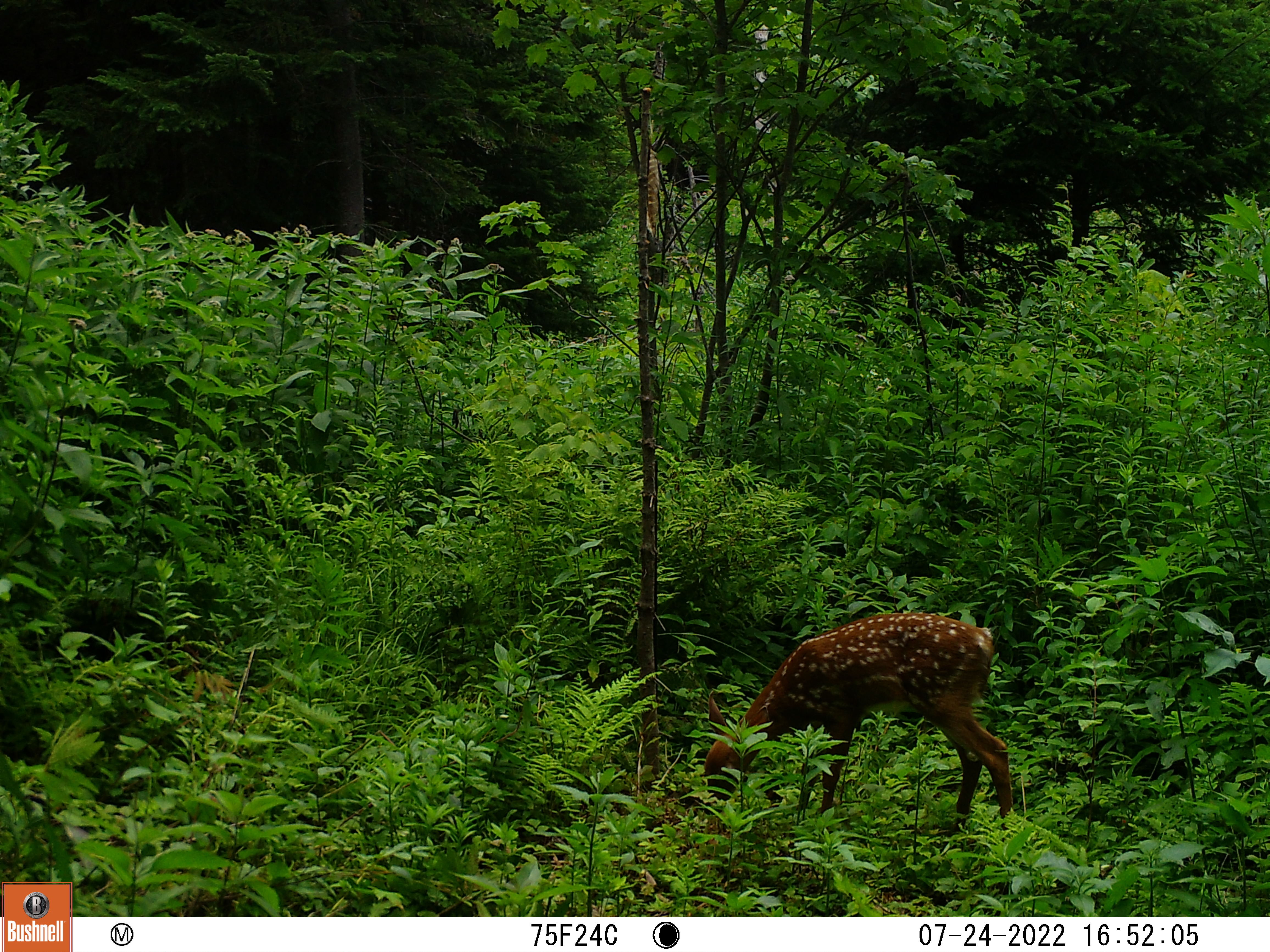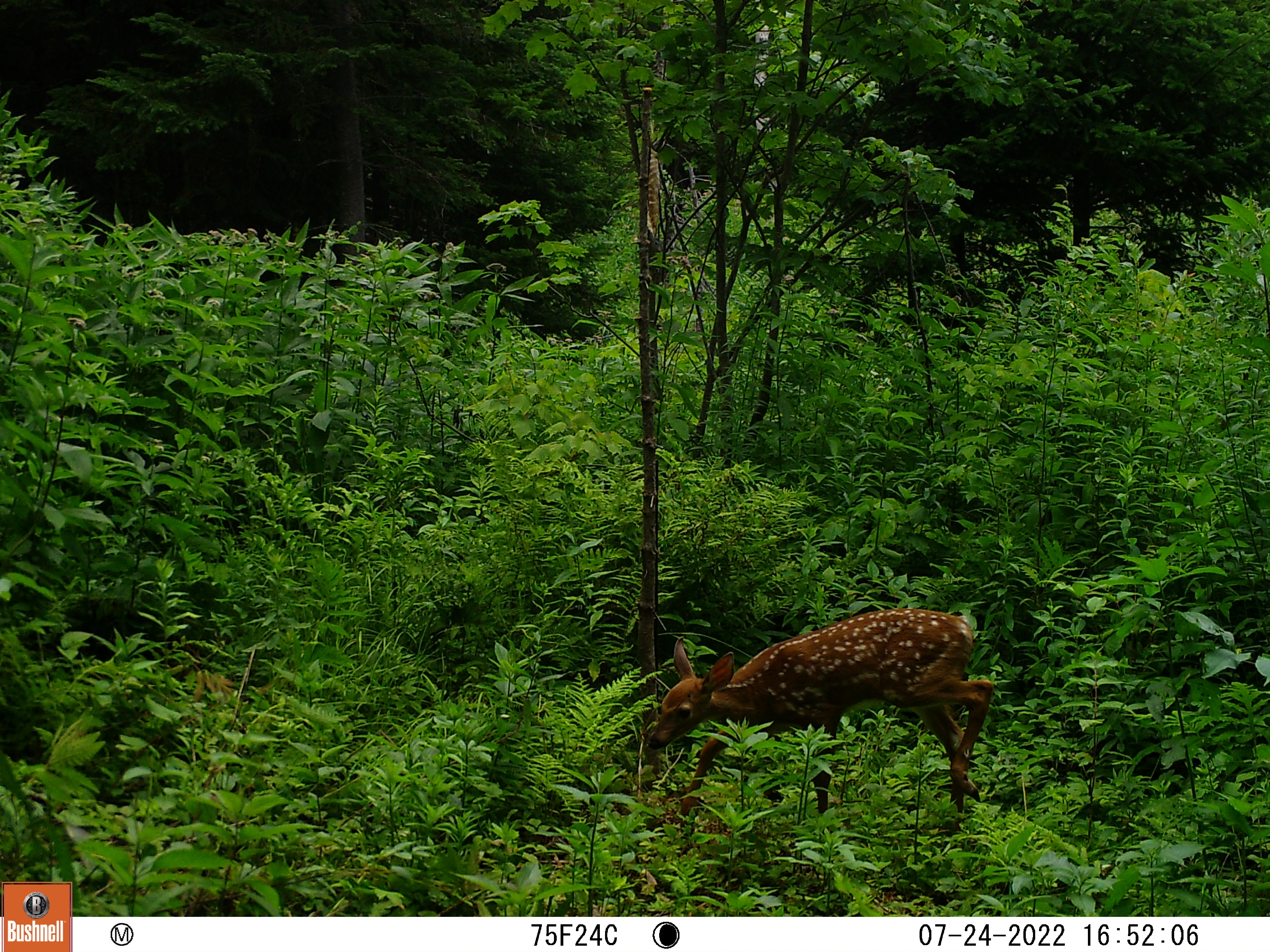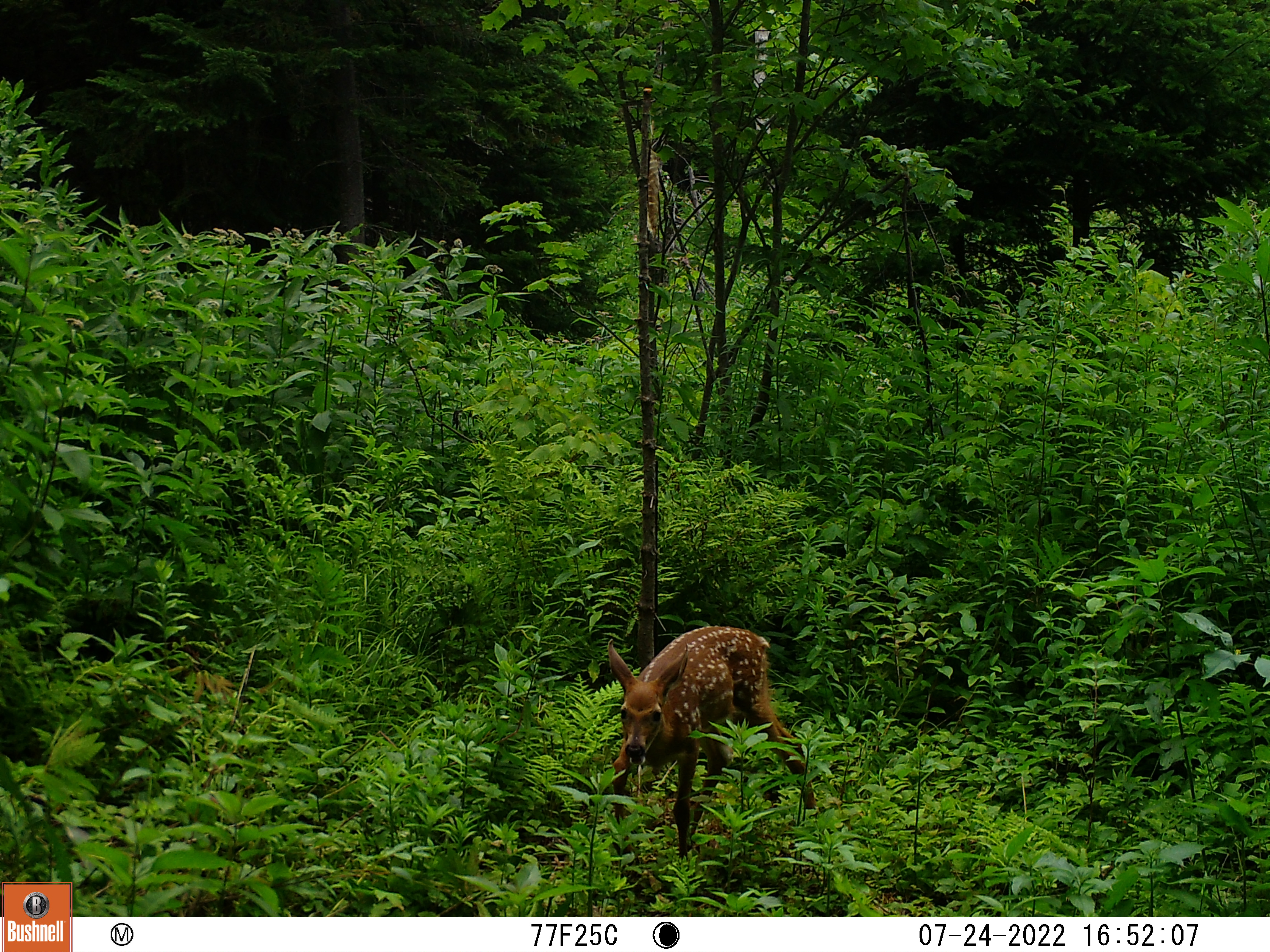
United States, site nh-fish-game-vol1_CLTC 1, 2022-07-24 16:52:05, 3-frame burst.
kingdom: Animalia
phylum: Chordata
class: Mammalia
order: Artiodactyla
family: Cervidae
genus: Odocoileus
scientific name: Odocoileus virginianus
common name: white-tailed deer